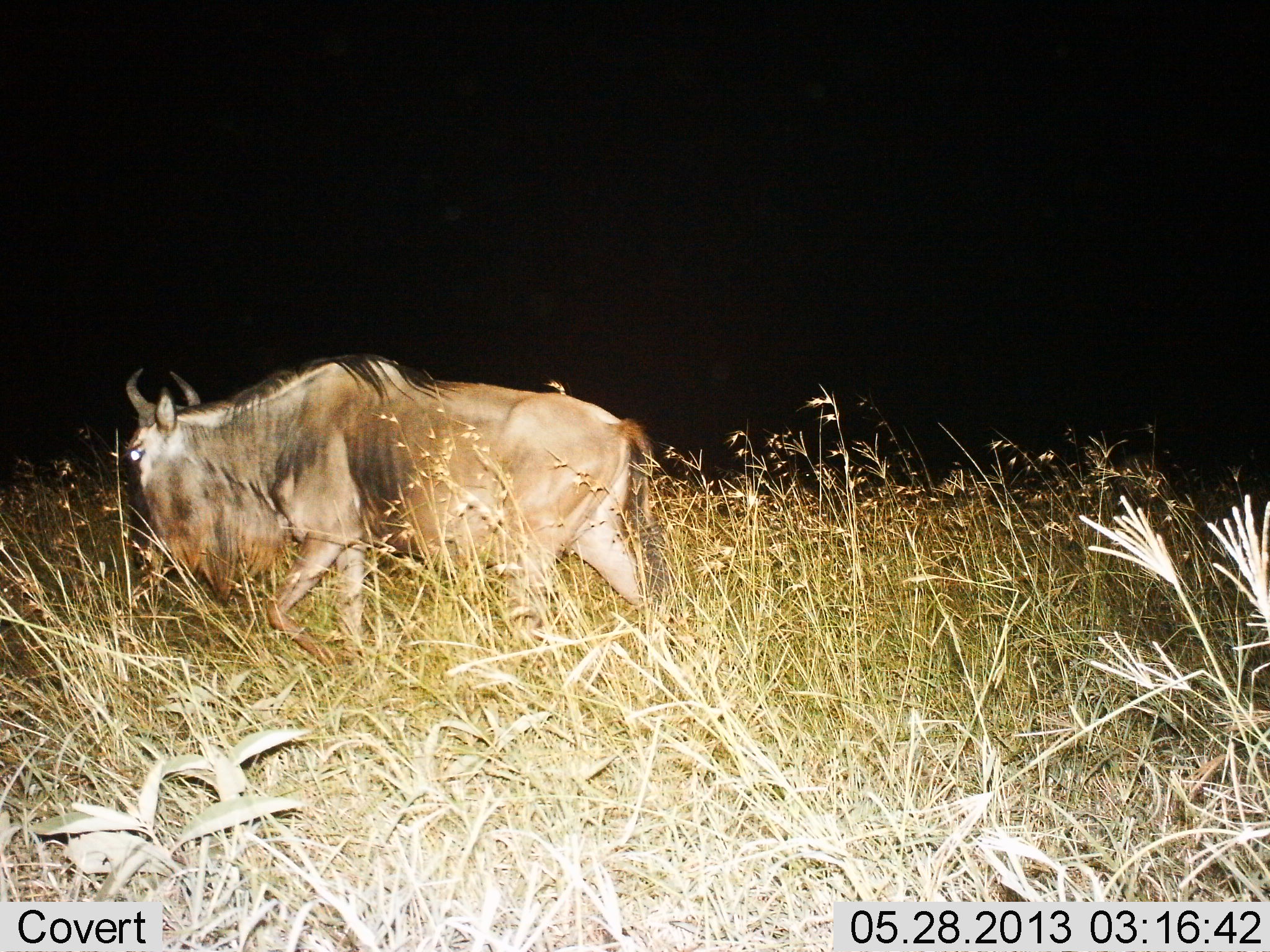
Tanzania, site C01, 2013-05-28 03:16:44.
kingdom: Animalia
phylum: Chordata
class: Mammalia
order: Artiodactyla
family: Bovidae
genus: Connochaetes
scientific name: Connochaetes taurinus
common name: blue wildebeest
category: wildebeest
Wildebeest (blue wildebeest) (Connochaetes taurinus), count 1. Behavior (volunteer vote fractions): standing 9%, resting 0%, moving 87%, interacting 0%. Young present (vote fraction): 0%. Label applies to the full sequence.